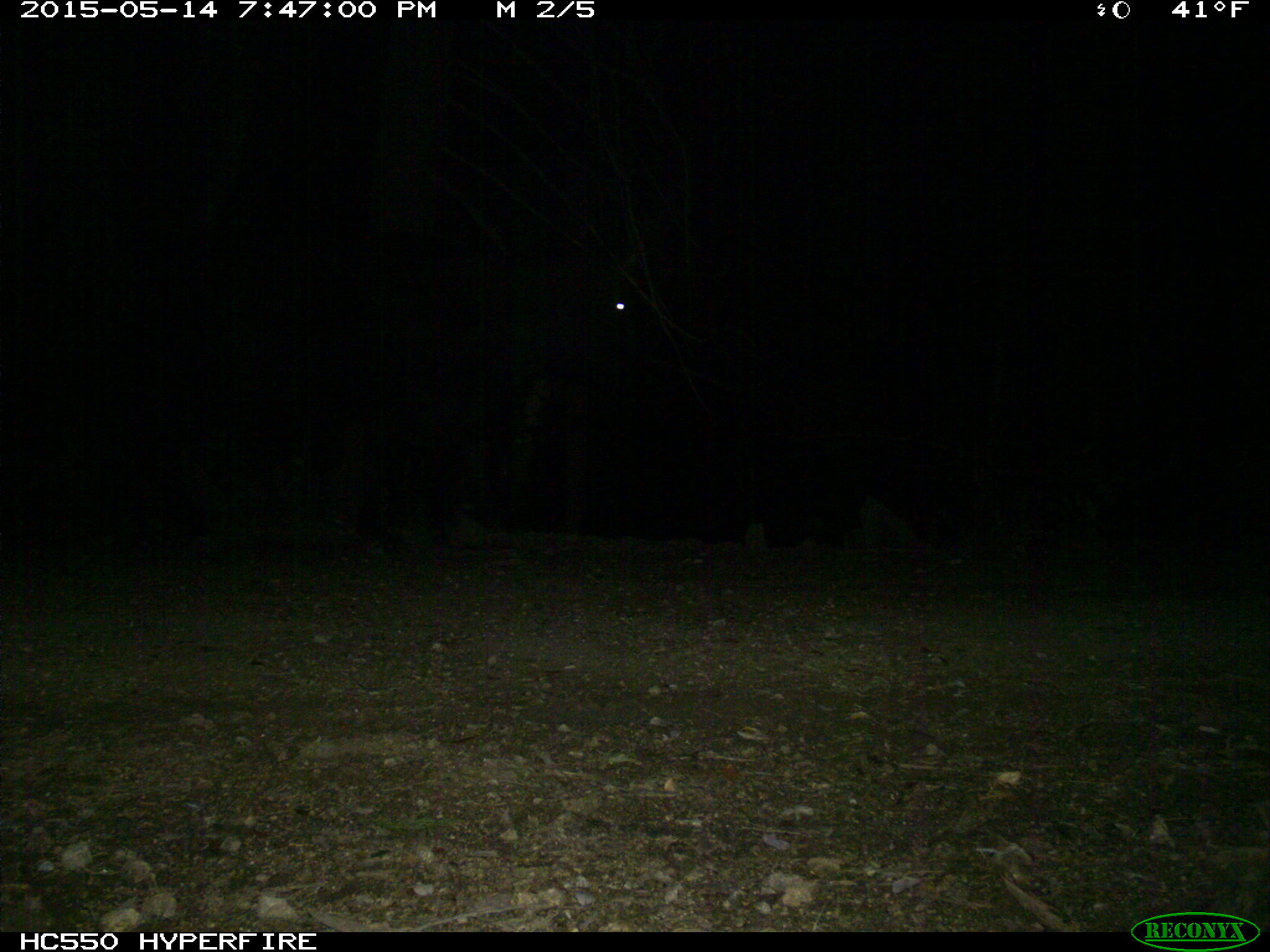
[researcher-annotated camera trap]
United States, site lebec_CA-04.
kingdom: Animalia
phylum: Chordata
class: Mammalia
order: Artiodactyla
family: Bovidae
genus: Bos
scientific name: Bos taurus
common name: domestic cow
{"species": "Bos taurus (domestic cow)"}